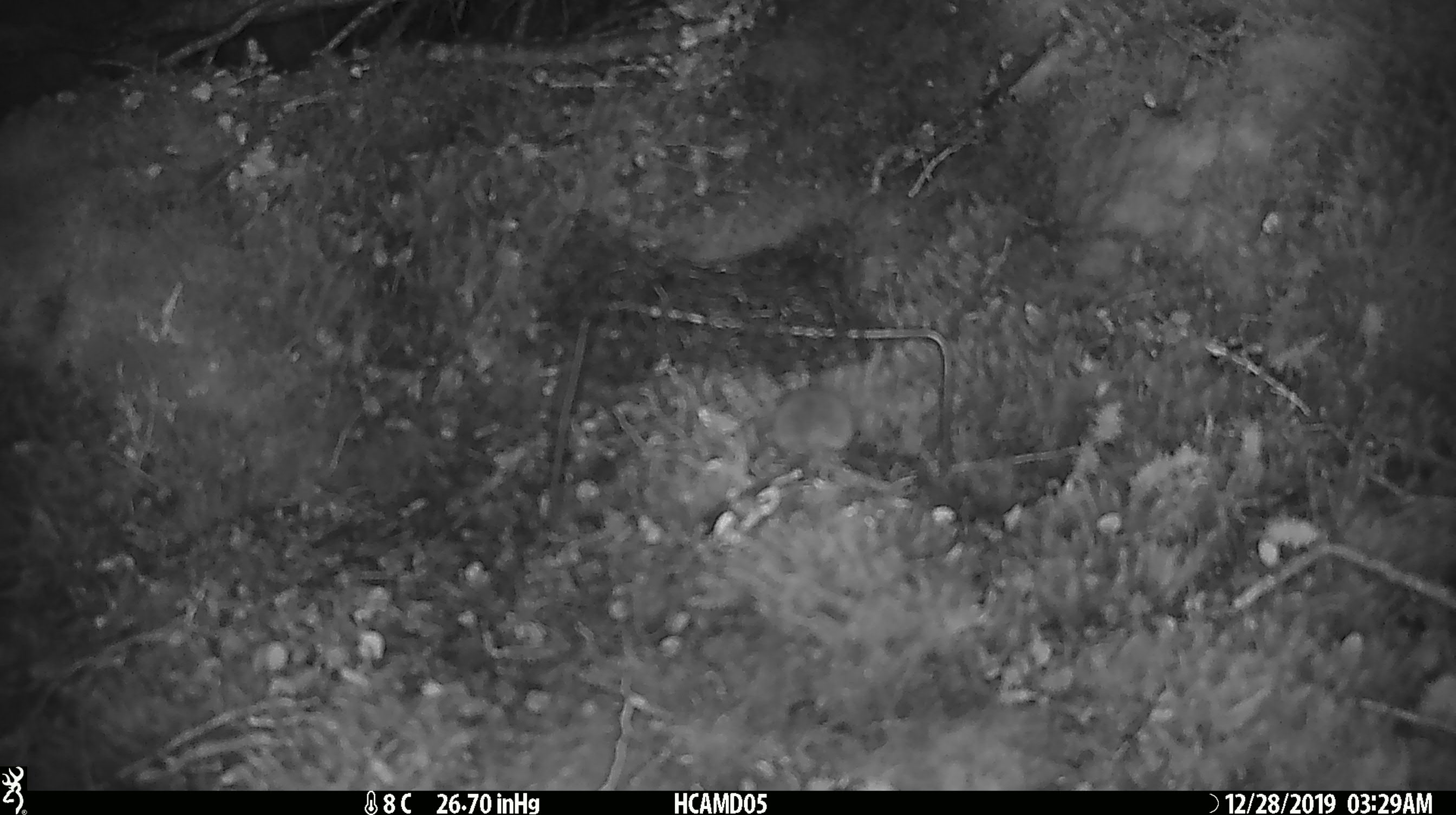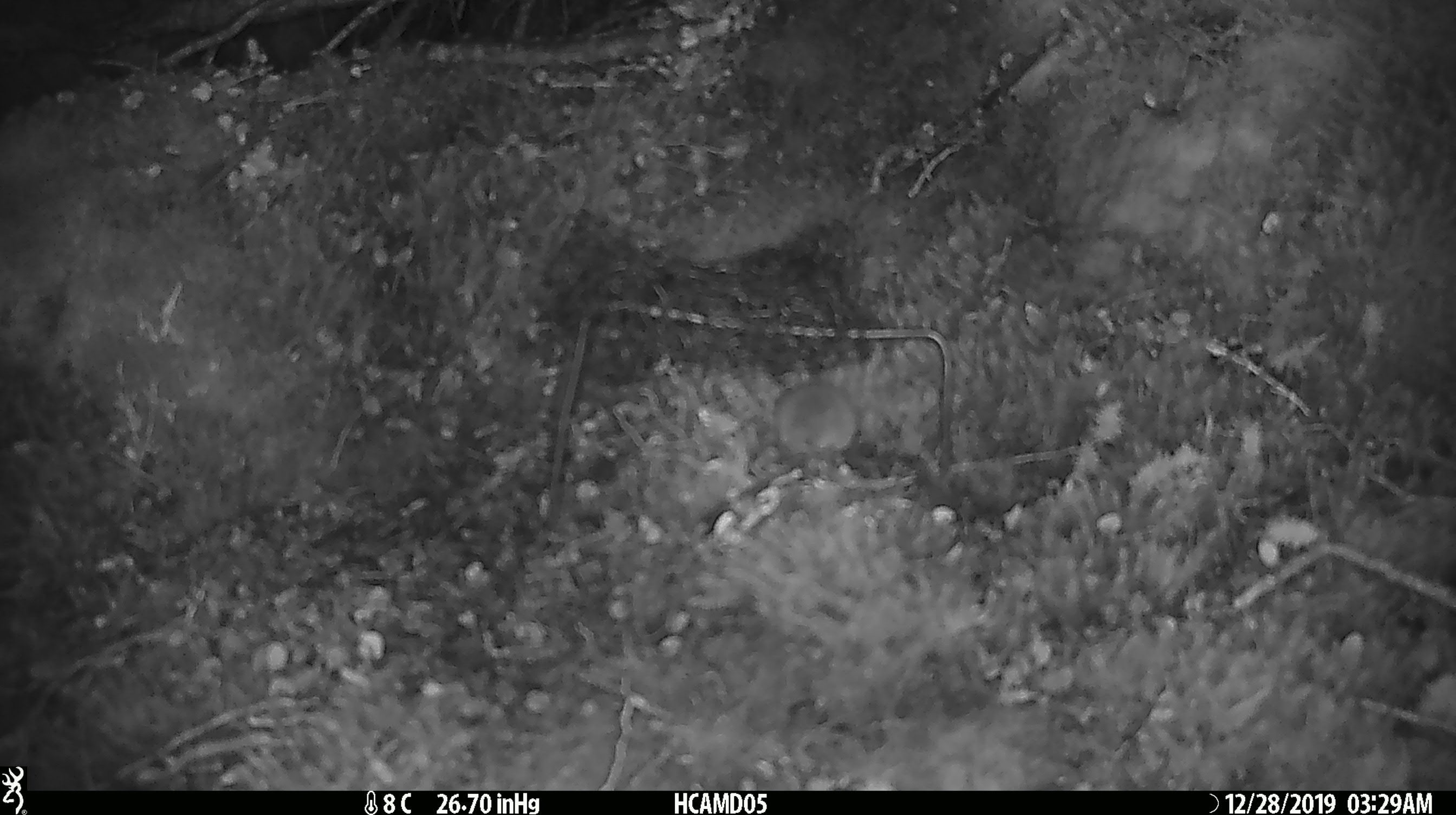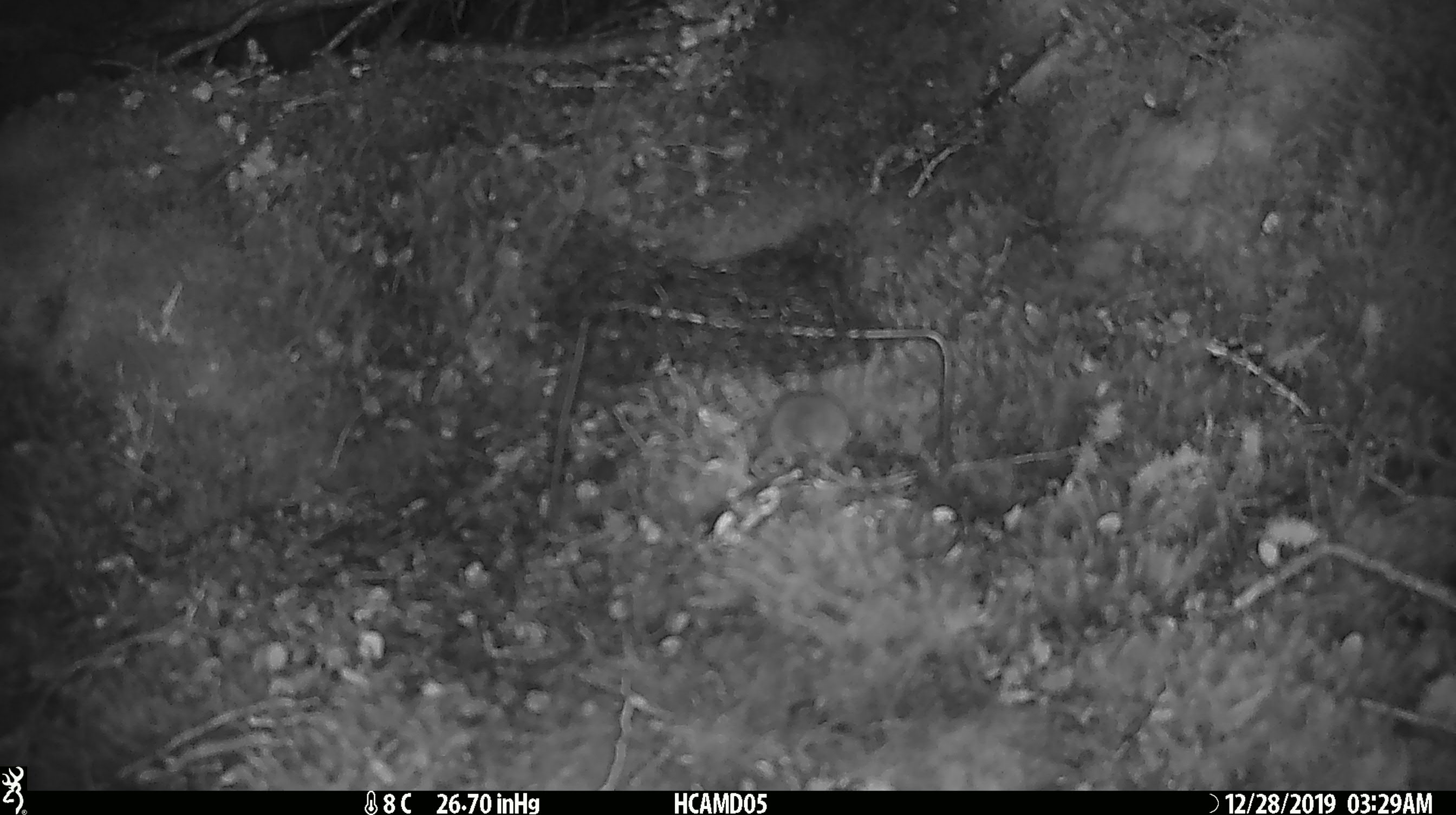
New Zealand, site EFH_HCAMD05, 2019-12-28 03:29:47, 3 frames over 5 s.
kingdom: Animalia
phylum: Chordata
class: Mammalia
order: Rodentia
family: Muridae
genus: Mus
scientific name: Mus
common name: mouse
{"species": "mouse (Mus)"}